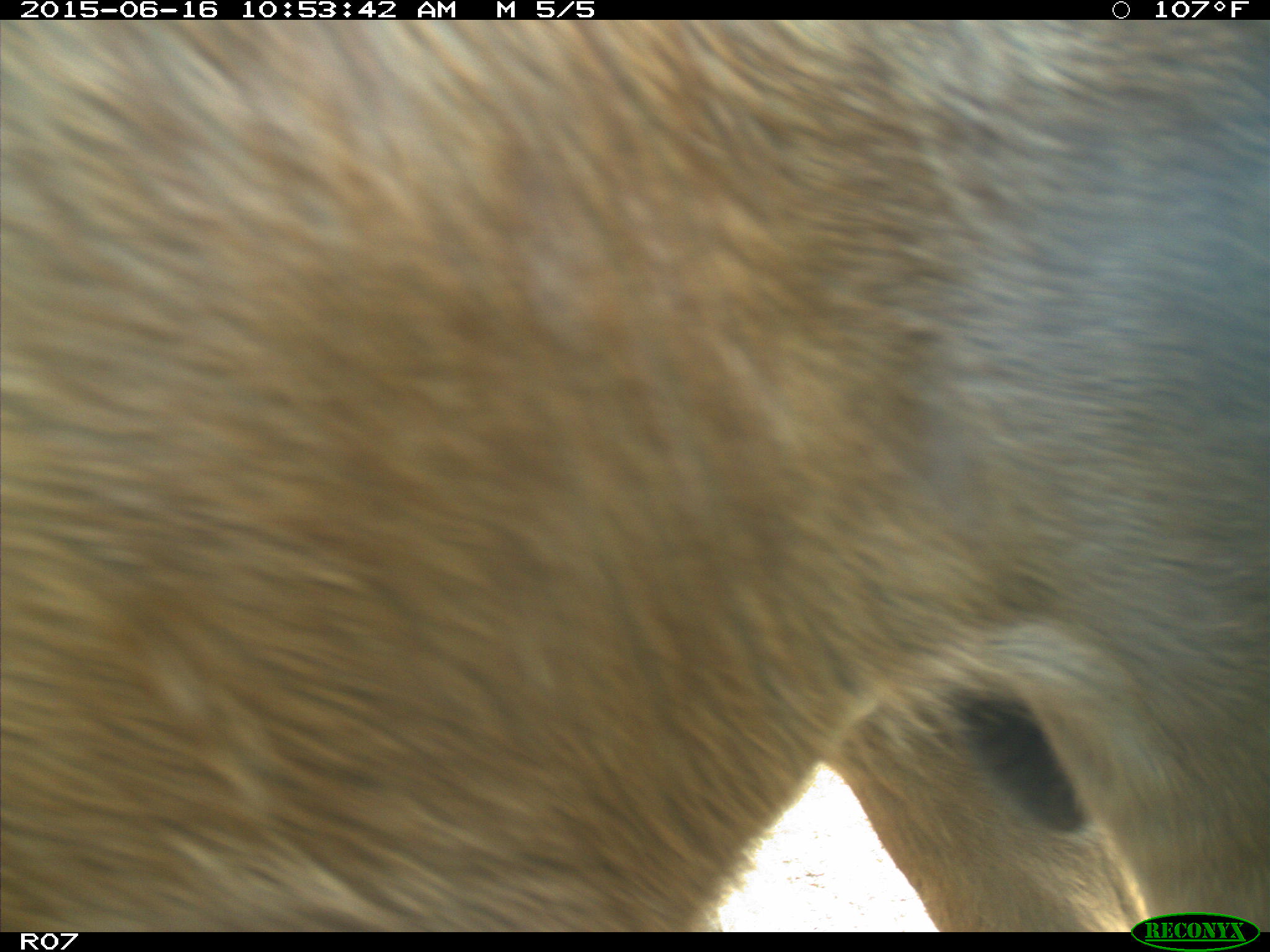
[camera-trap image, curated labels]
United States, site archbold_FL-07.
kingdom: Animalia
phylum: Chordata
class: Mammalia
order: Artiodactyla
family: Bovidae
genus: Bos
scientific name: Bos taurus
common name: domestic cow